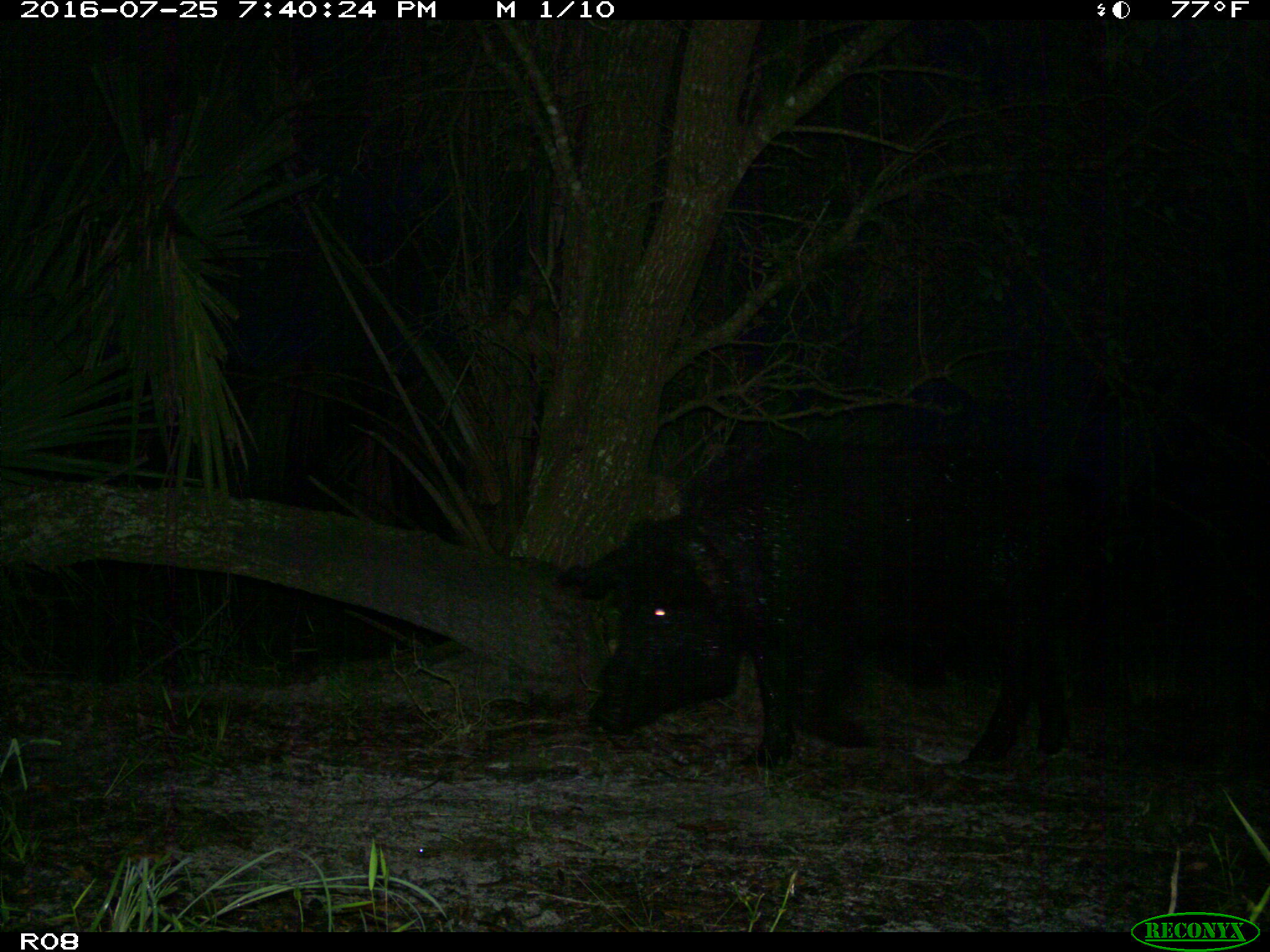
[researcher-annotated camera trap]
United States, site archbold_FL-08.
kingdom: Animalia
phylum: Chordata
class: Mammalia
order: Artiodactyla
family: Suidae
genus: Sus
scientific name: Sus scrofa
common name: wild boar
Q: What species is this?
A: Sus scrofa (wild boar).